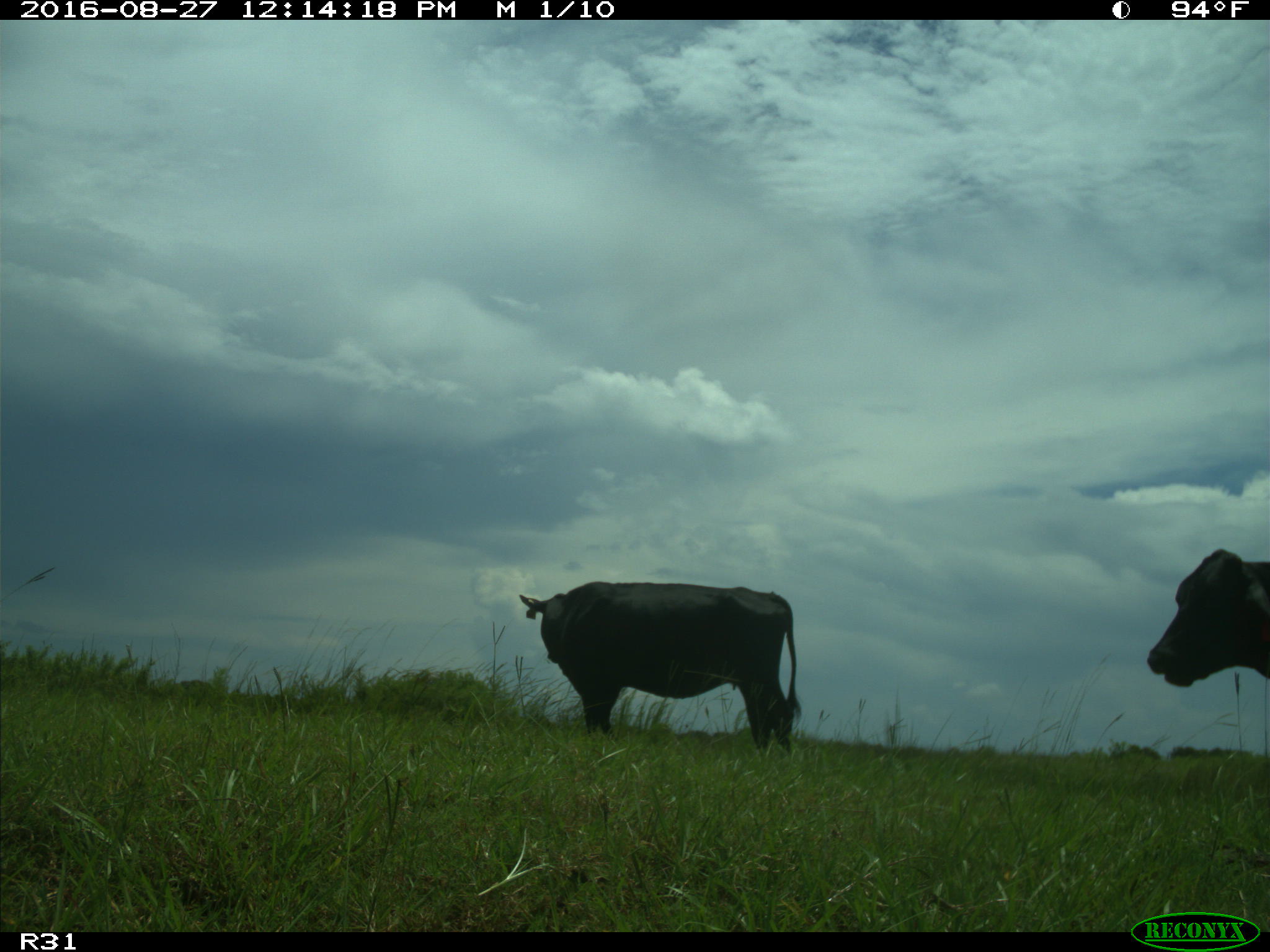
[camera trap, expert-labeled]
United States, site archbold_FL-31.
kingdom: Animalia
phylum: Chordata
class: Mammalia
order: Artiodactyla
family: Bovidae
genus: Bos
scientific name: Bos taurus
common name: domestic cow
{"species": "Bos taurus (domestic cow)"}